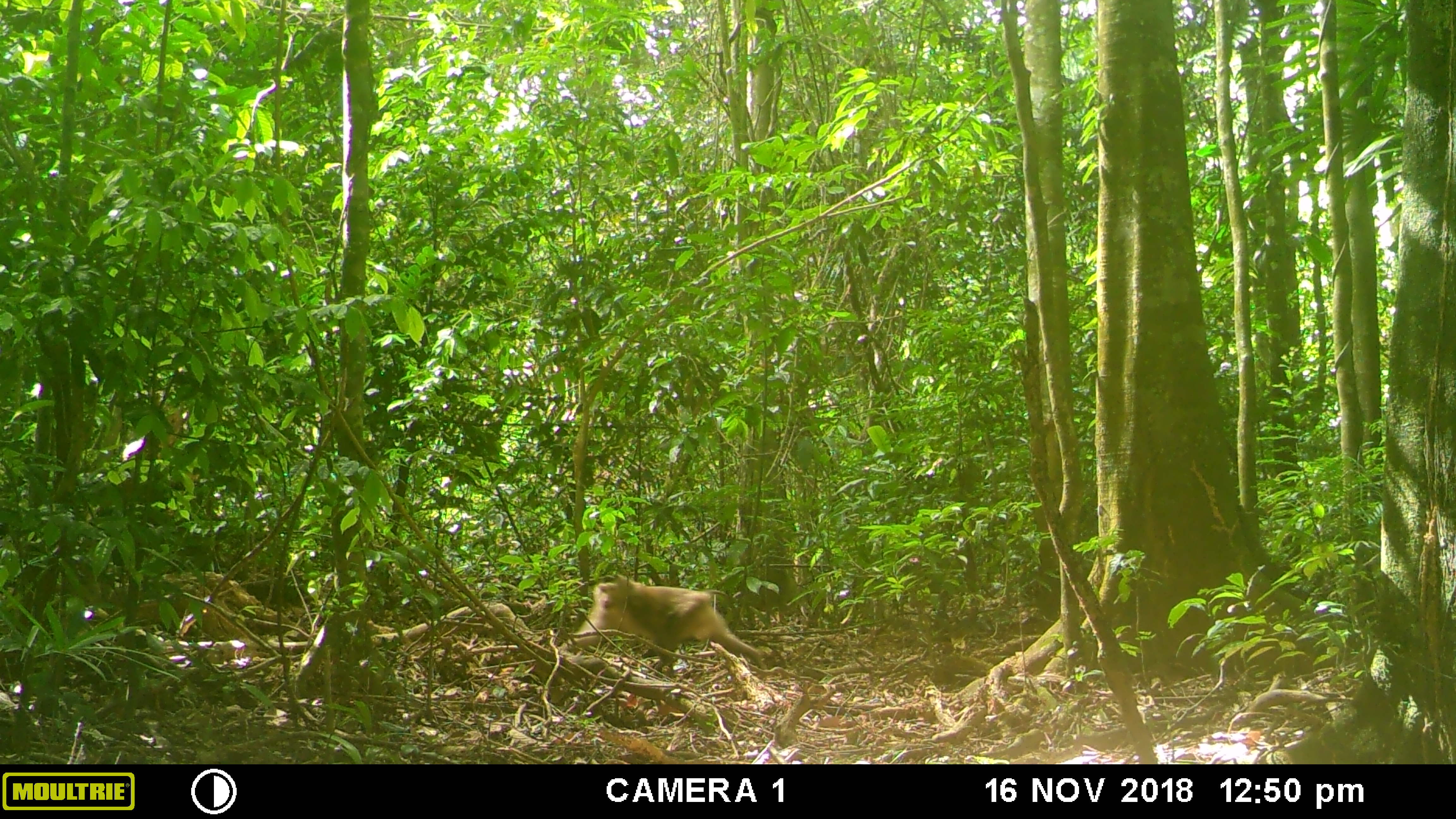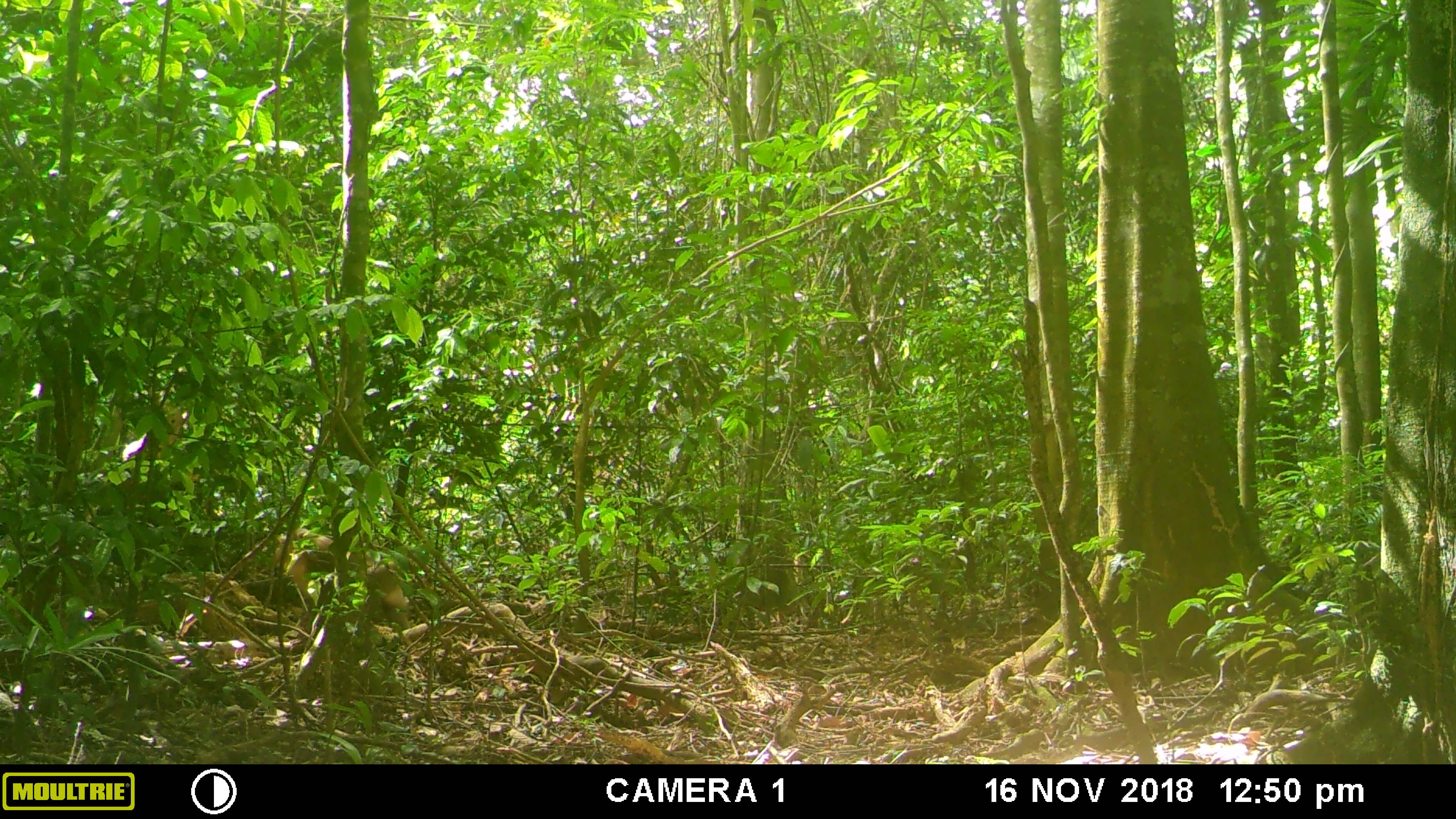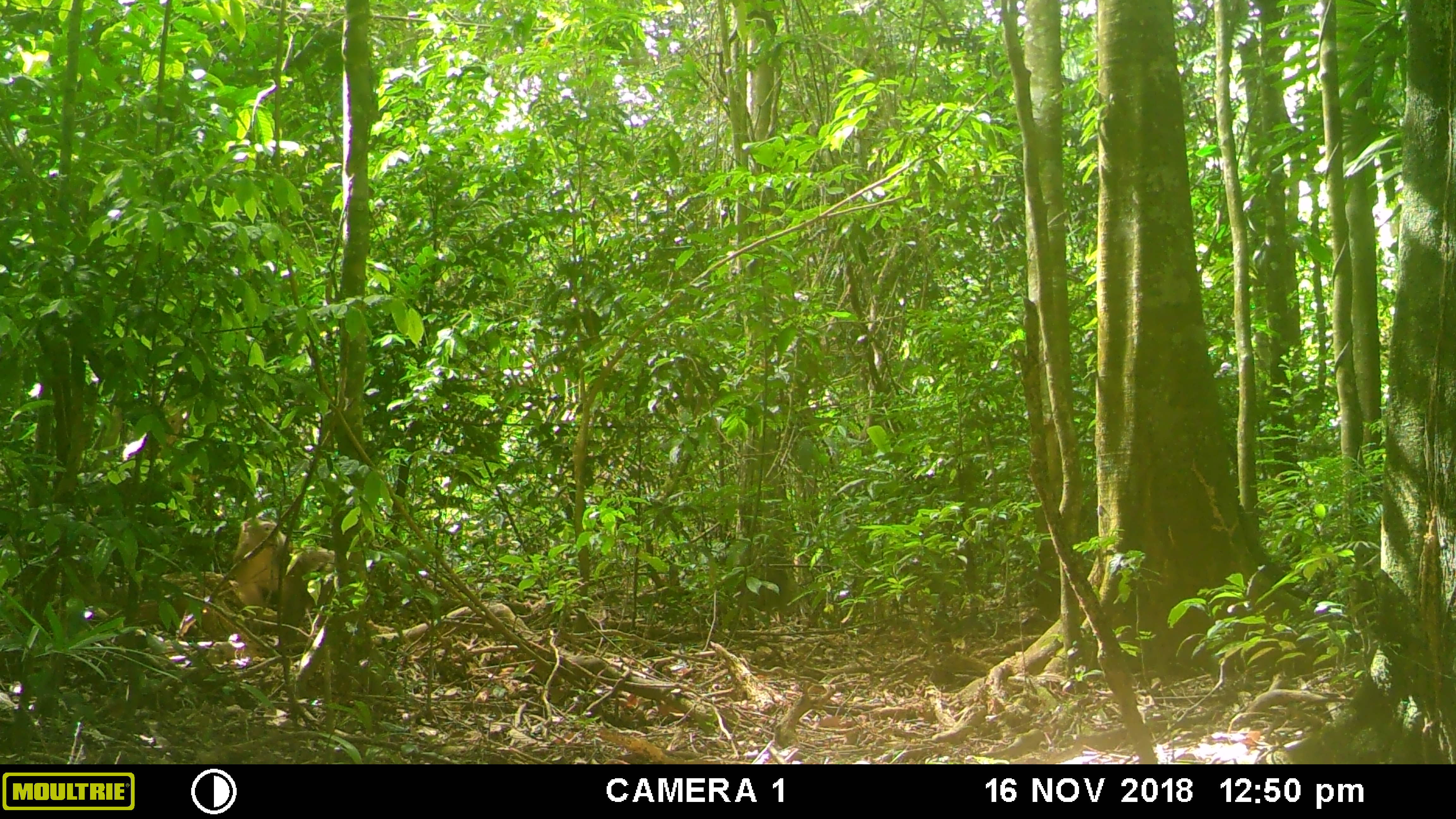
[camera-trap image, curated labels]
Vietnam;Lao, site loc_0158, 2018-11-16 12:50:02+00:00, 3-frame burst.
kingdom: Animalia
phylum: Chordata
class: Mammalia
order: Primates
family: Cercopithecidae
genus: Macaca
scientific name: Macaca nemestrina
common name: pig-tailed macaque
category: pig tailed macaque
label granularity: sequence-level